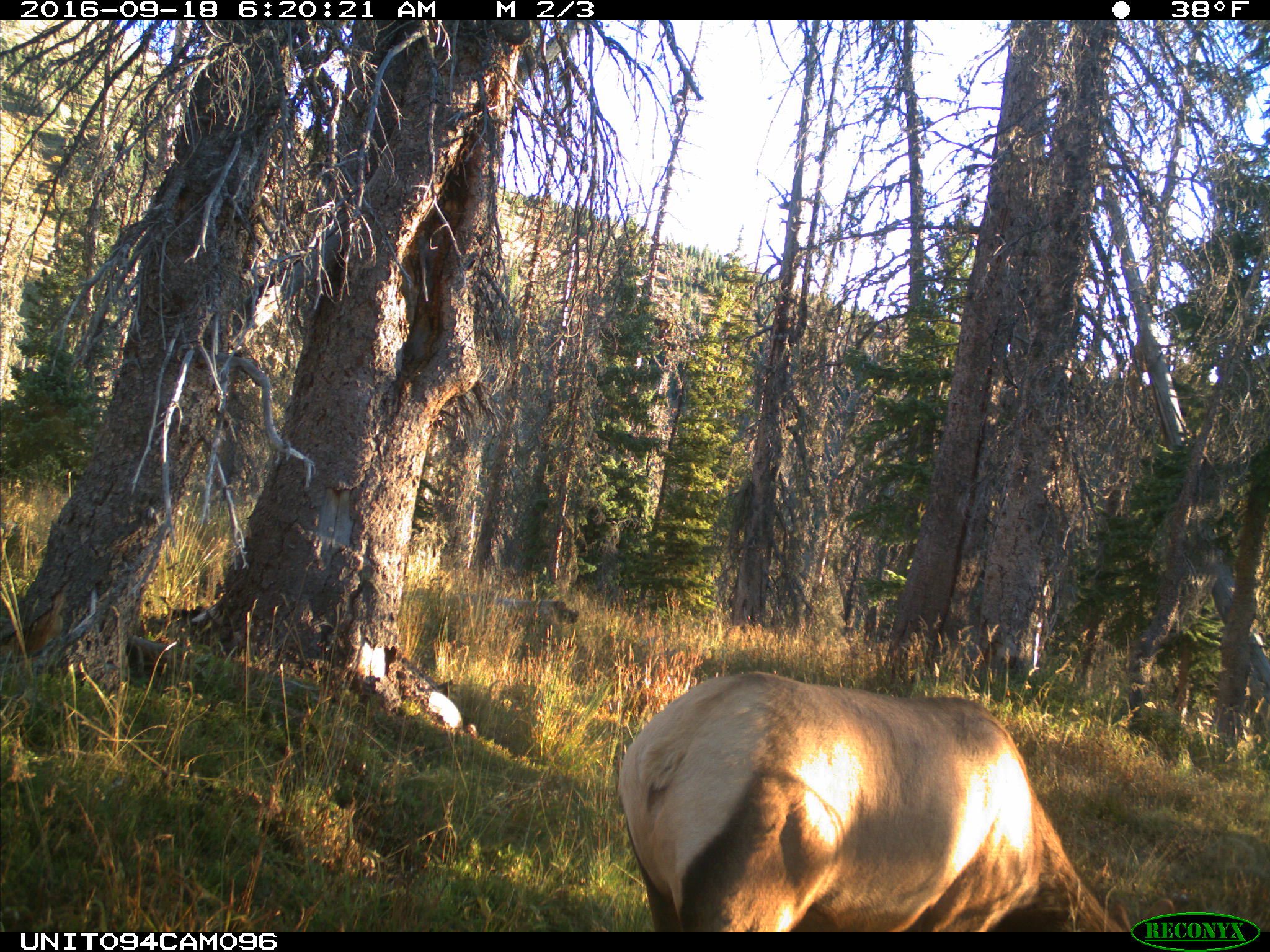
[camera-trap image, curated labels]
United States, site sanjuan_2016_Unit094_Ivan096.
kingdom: Animalia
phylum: Chordata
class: Mammalia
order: Artiodactyla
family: Cervidae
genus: Cervus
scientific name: Cervus elaphus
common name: red deer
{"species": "Cervus elaphus (red deer)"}